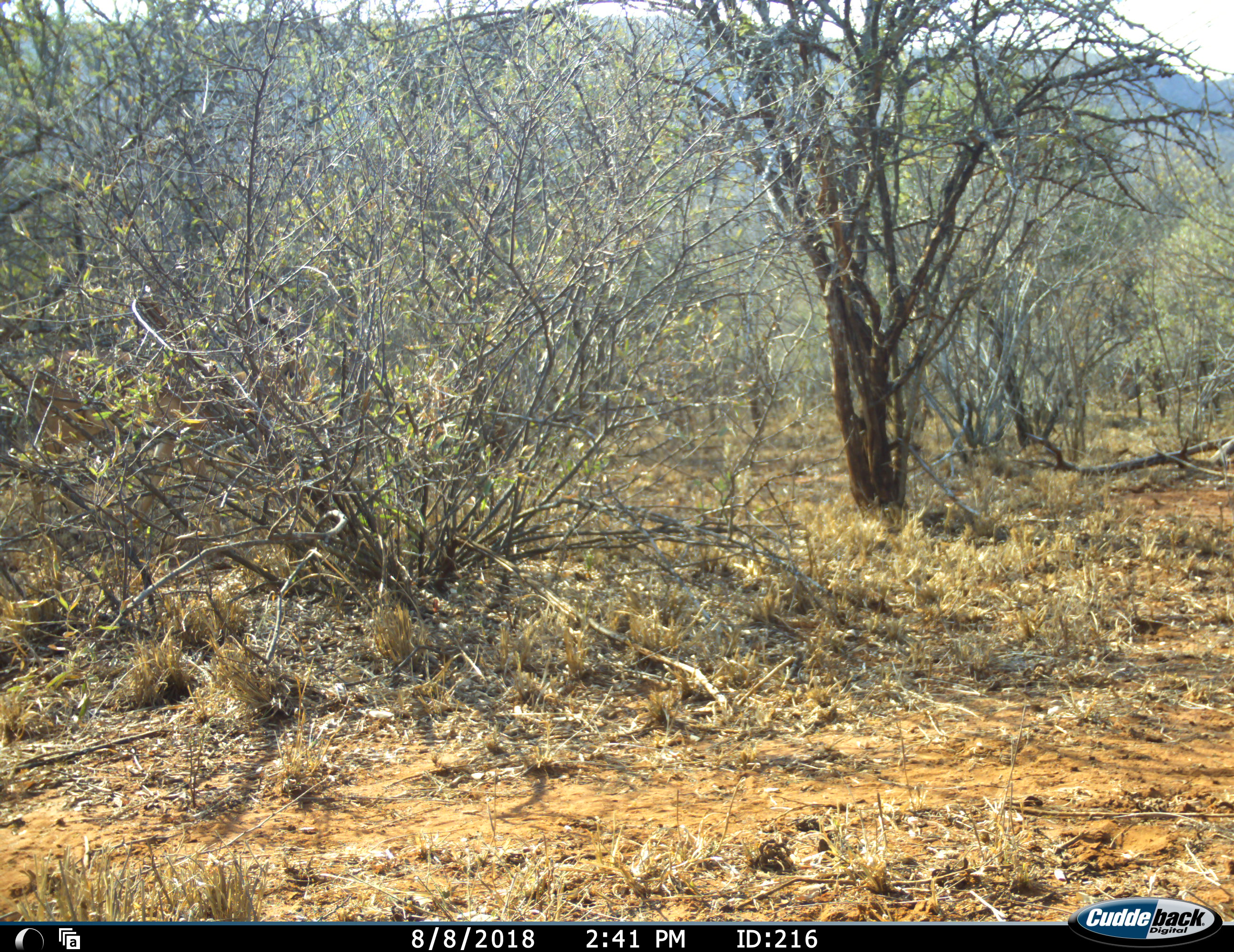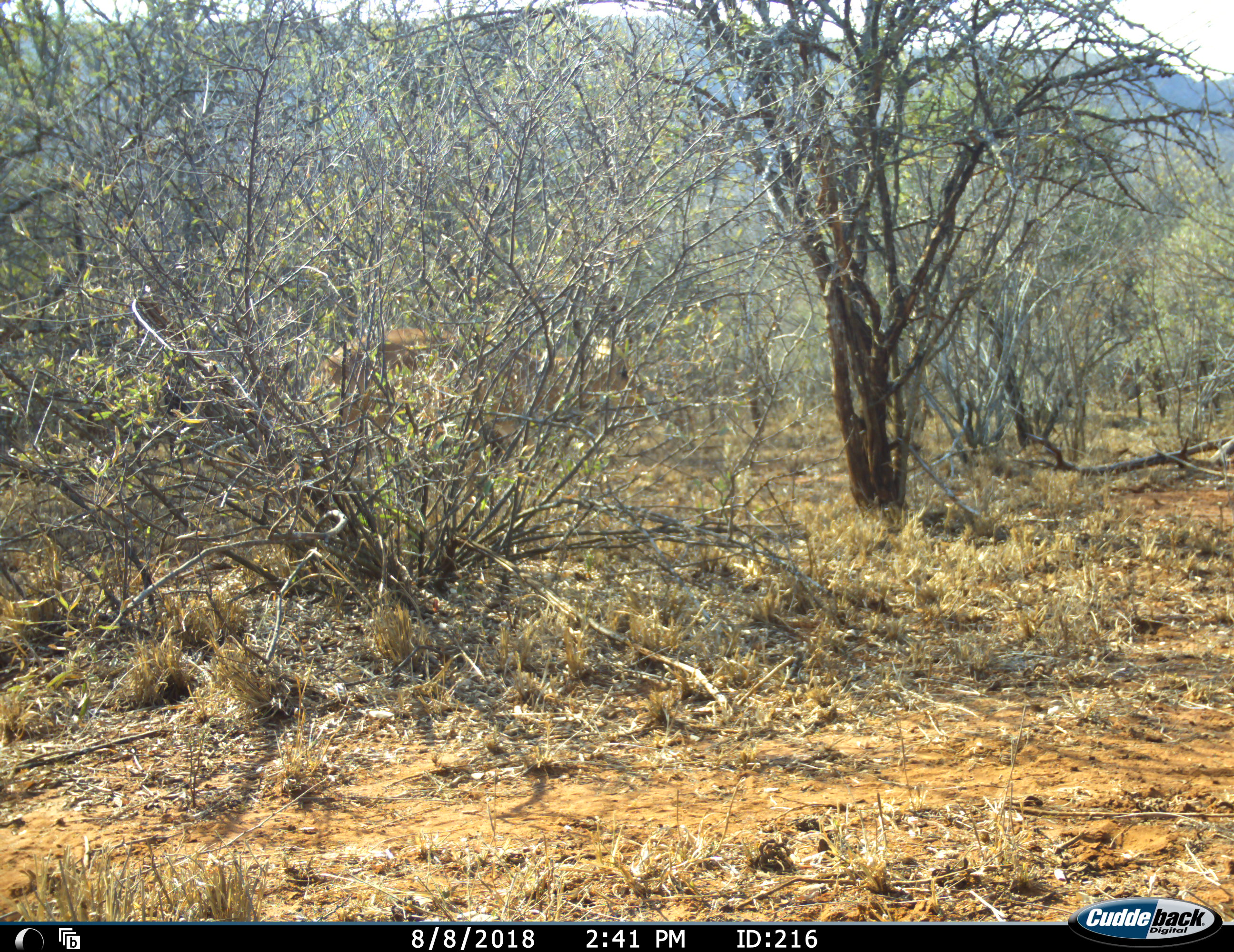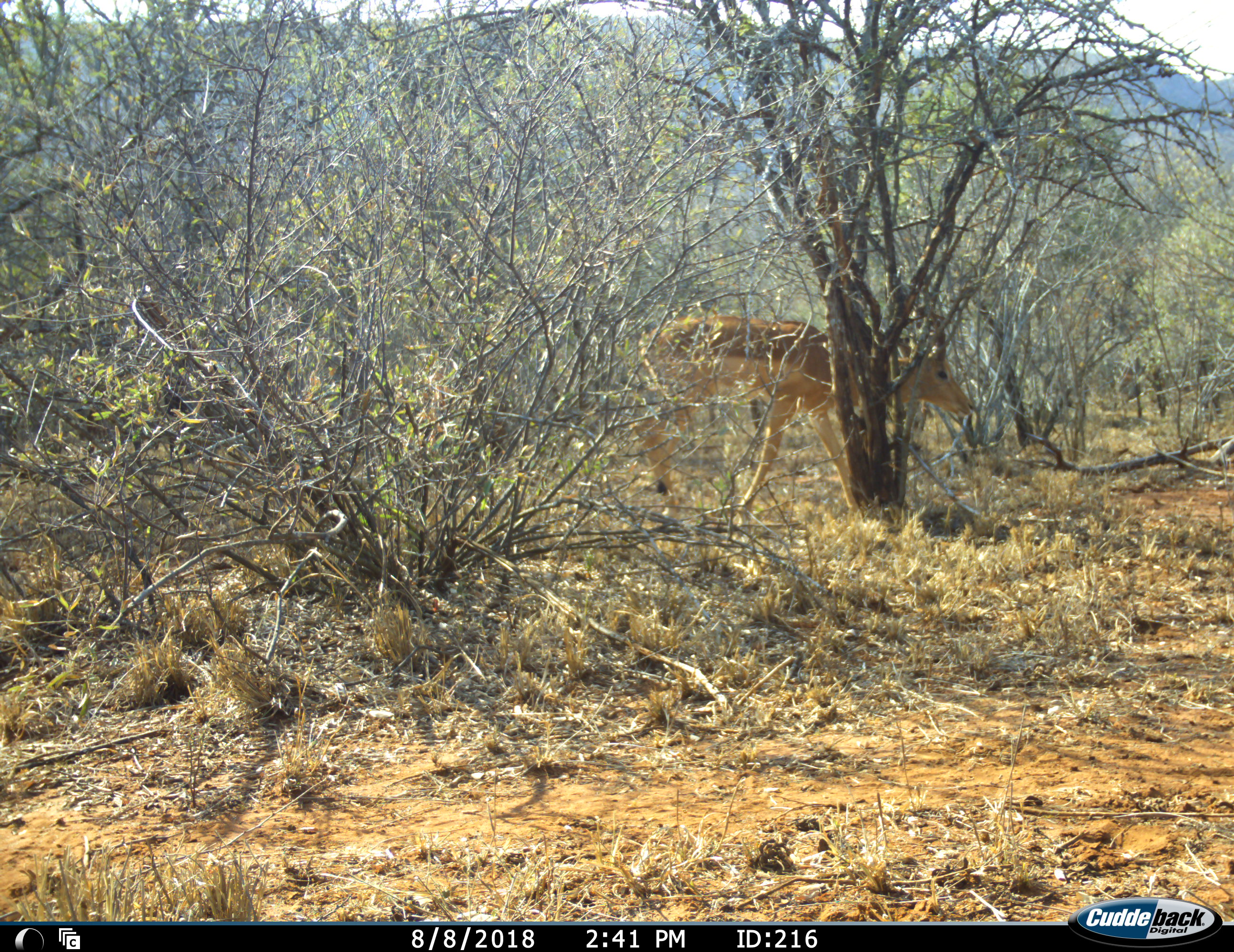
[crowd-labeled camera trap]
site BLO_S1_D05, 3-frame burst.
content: unidentified animal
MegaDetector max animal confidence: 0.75